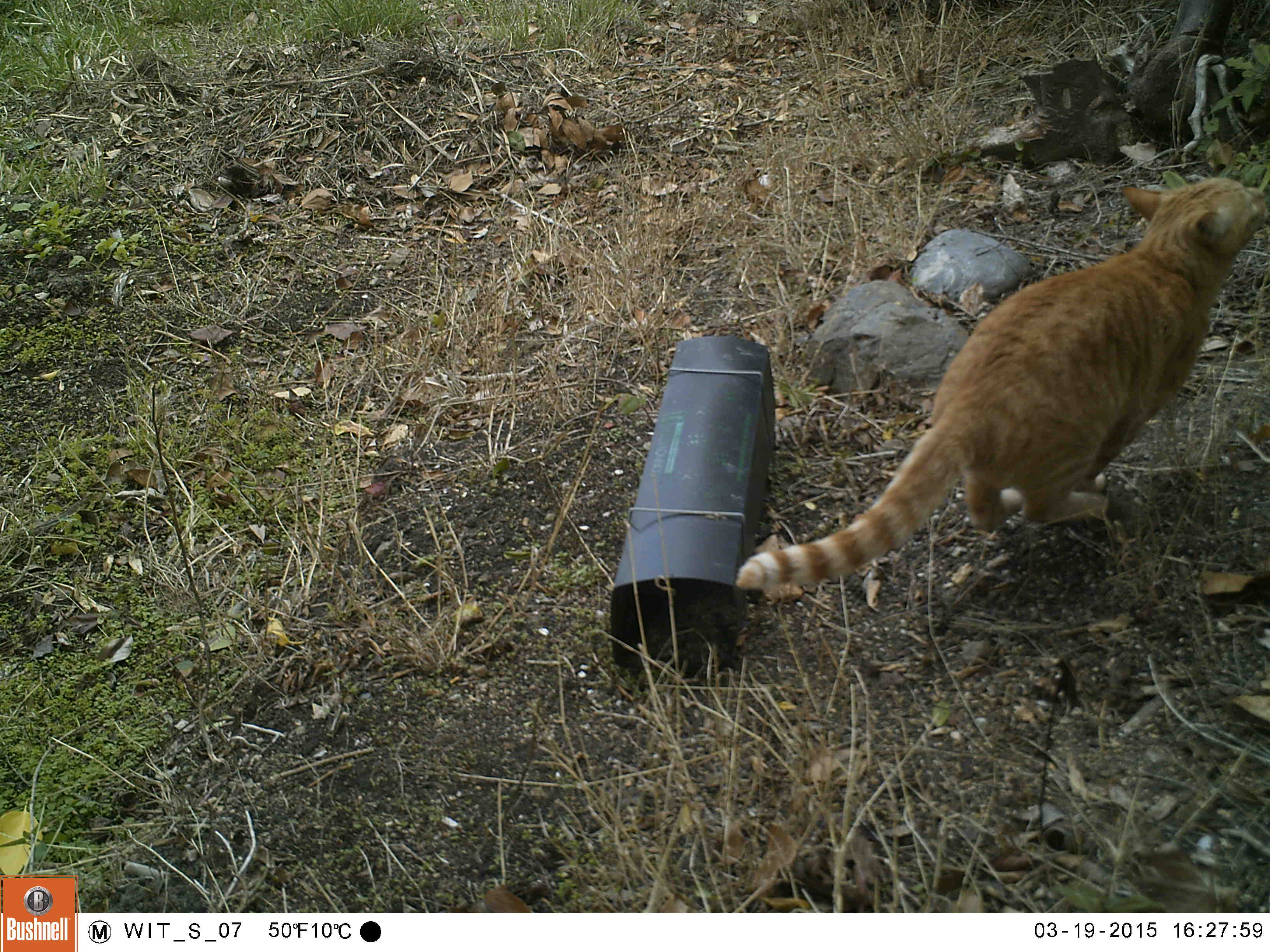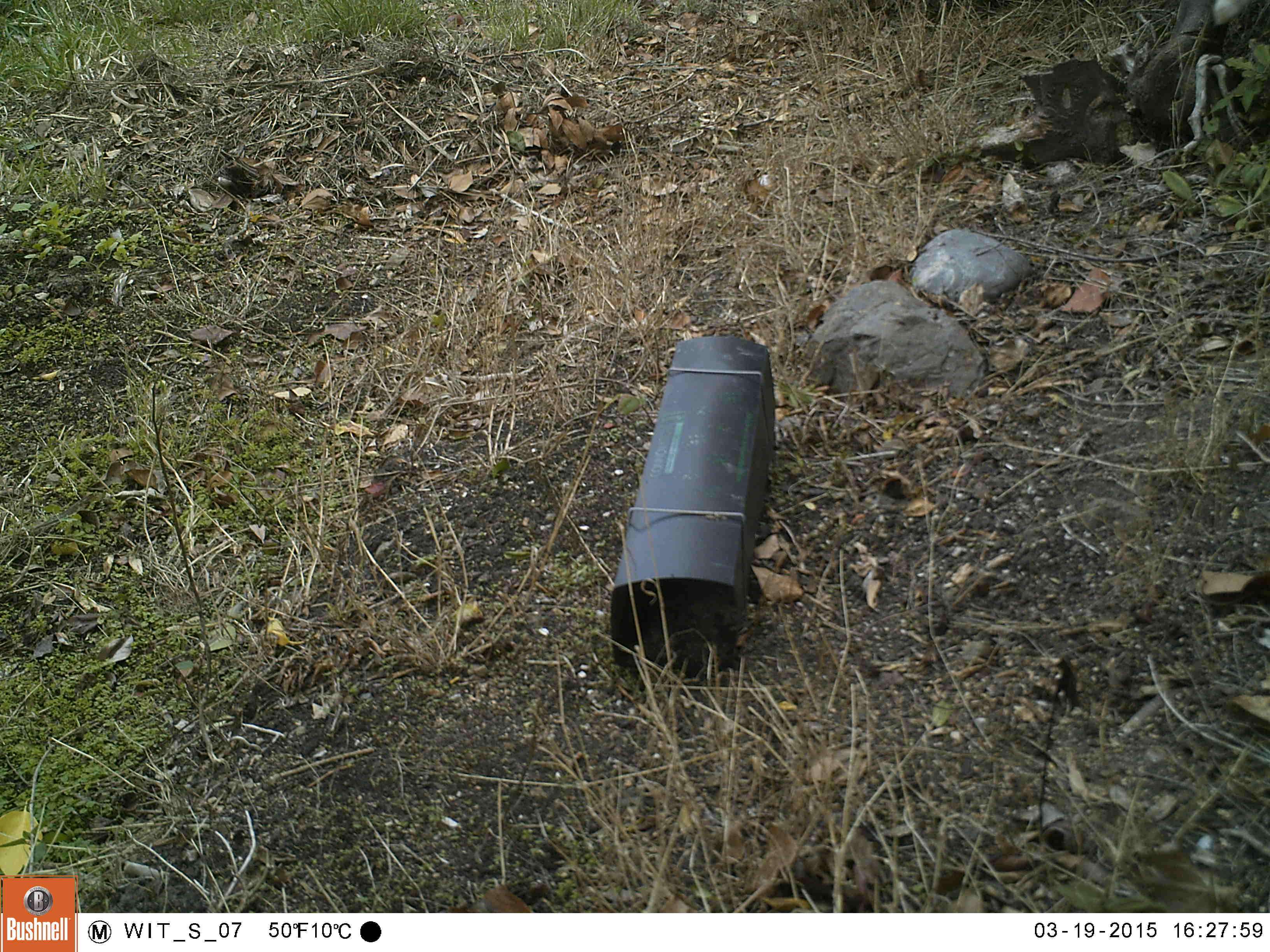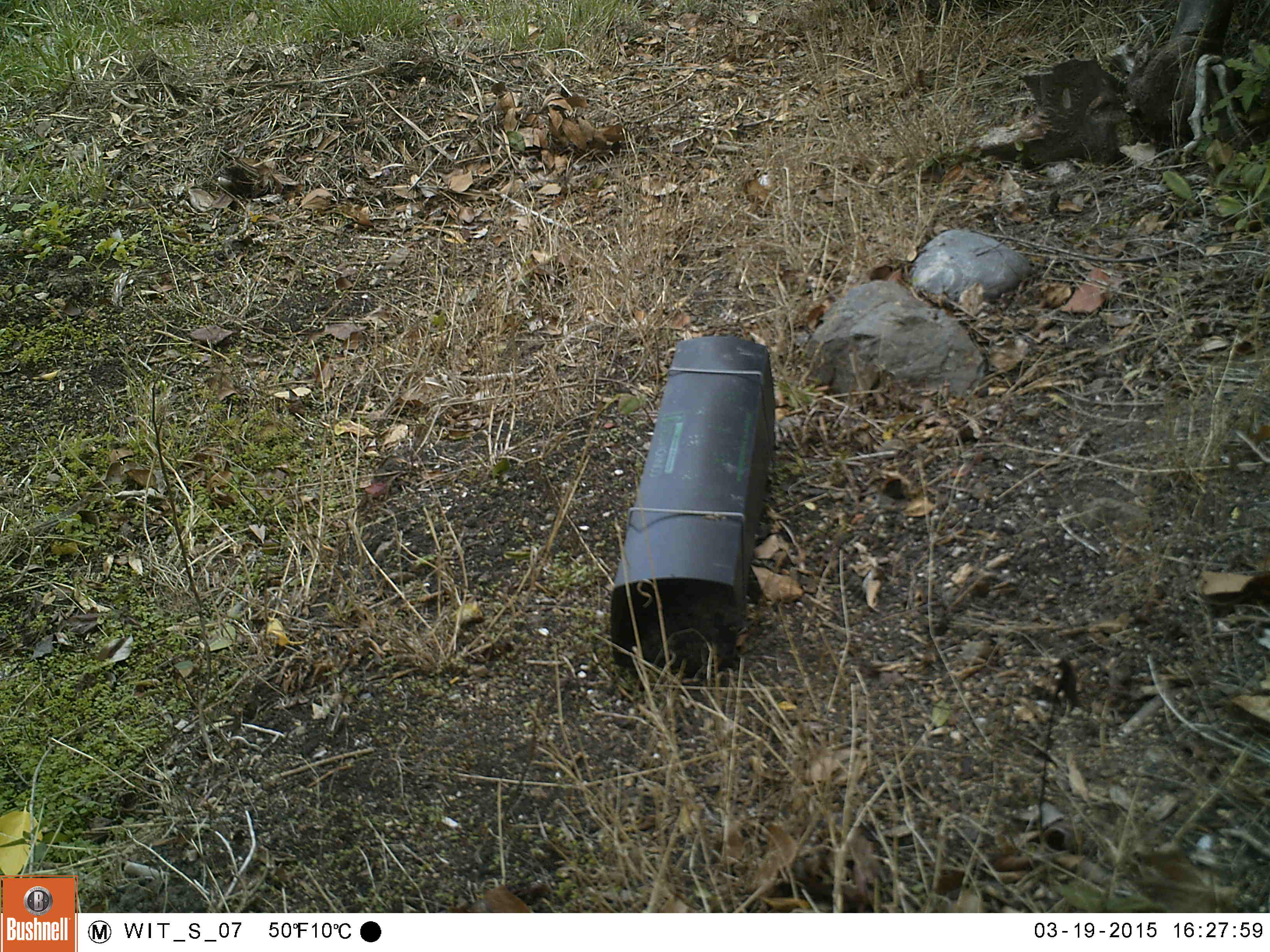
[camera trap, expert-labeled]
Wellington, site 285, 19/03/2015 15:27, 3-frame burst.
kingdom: Animalia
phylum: Chordata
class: Mammalia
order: Carnivora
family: Felidae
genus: Felis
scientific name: Felis catus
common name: cat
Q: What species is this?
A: Cat (Felis catus).